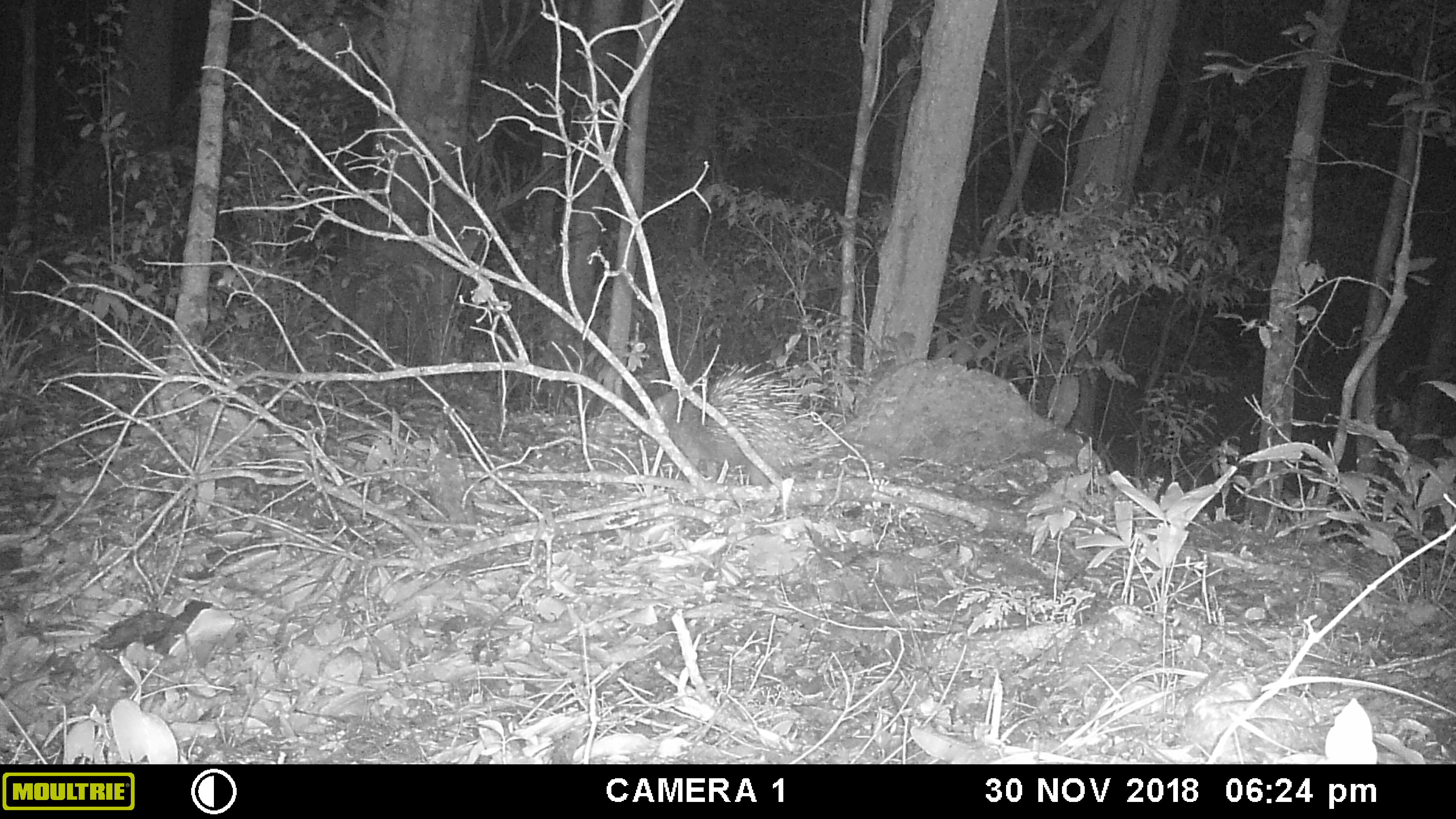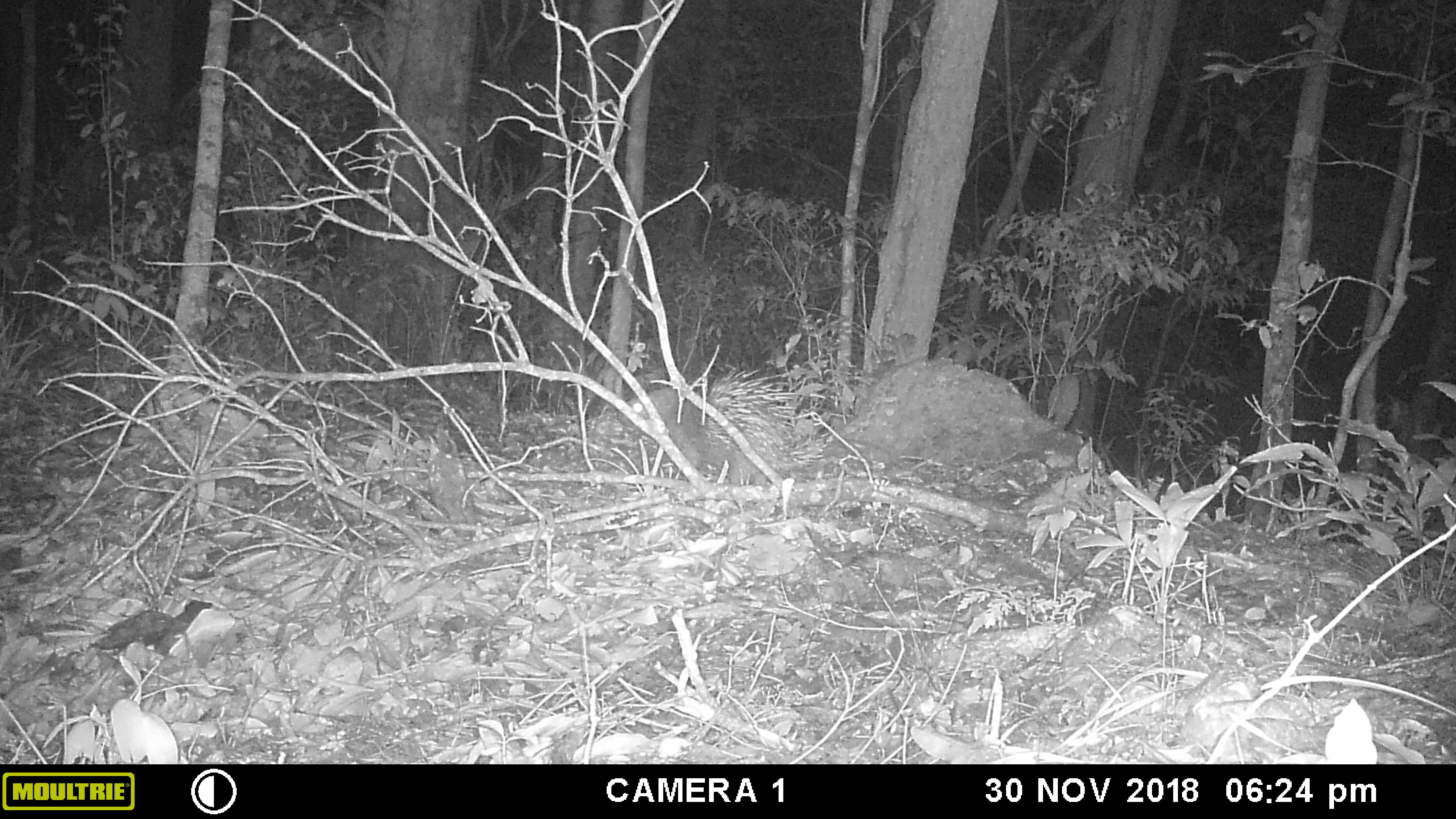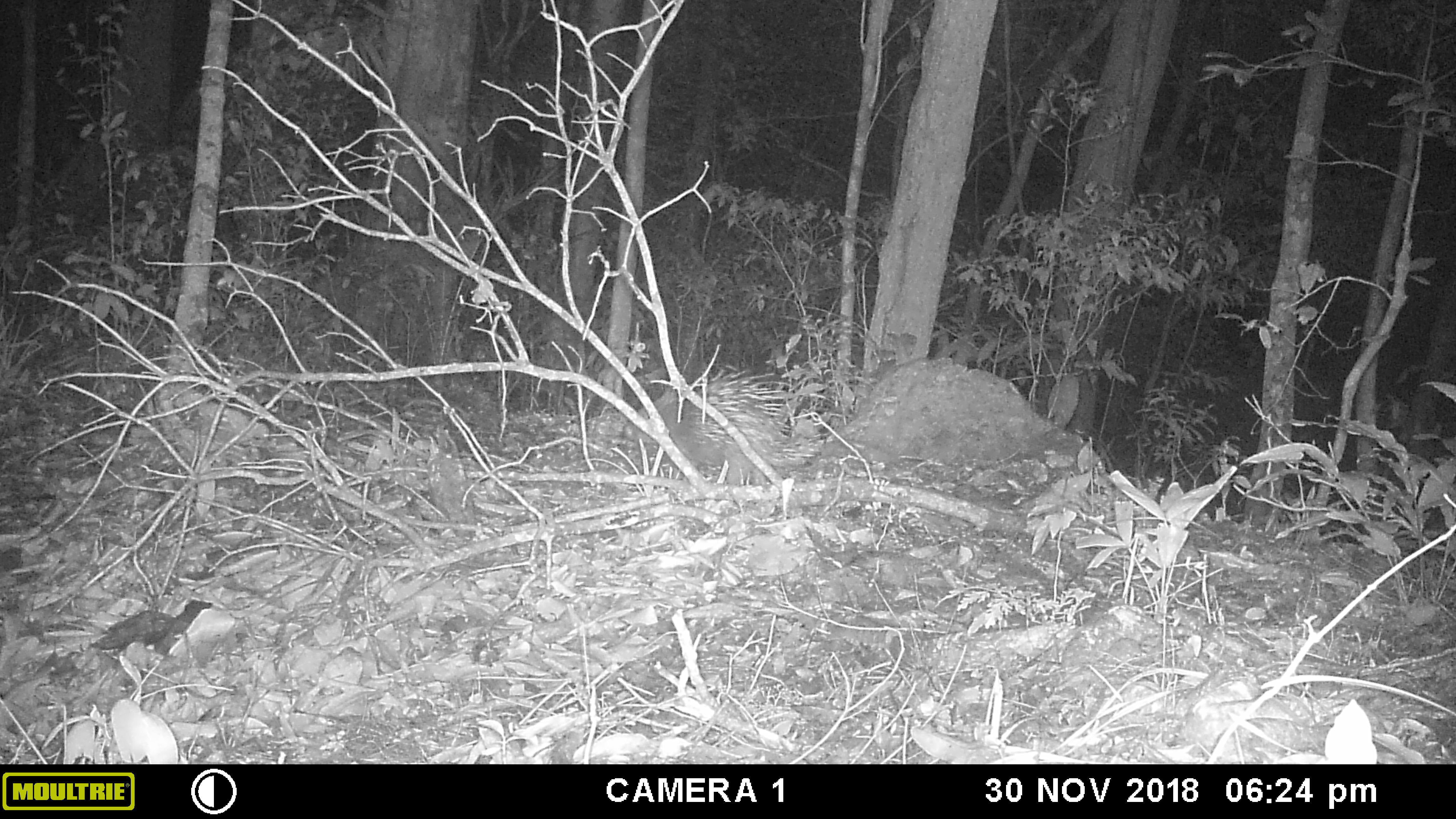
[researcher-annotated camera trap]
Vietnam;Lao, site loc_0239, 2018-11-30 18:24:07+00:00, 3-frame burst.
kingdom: Animalia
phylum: Chordata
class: Mammalia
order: Rodentia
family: Hystricidae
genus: Hystrix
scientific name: Hystrix brachyura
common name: malayan porcupine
Malayan porcupine (Hystrix brachyura). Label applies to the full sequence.